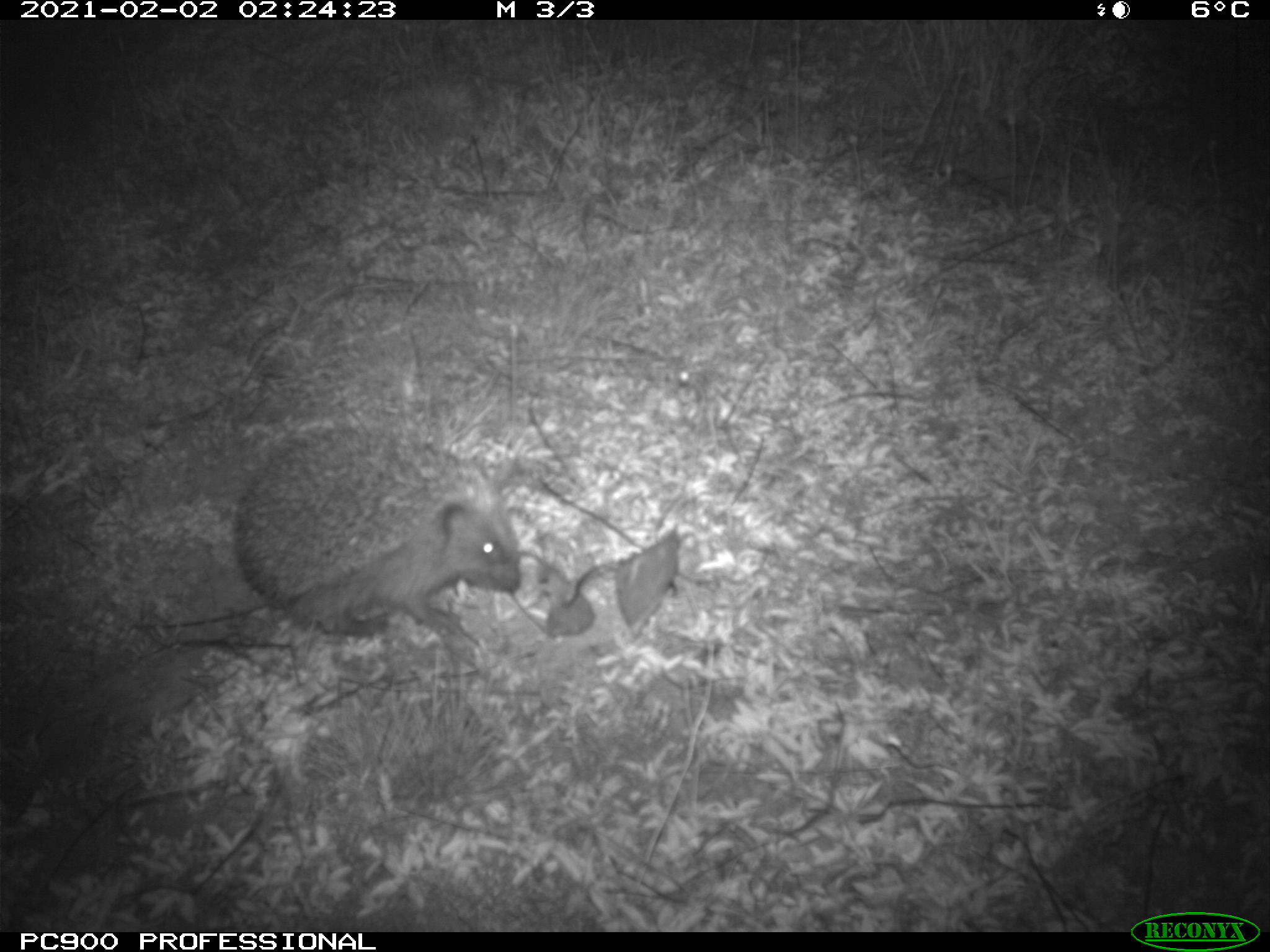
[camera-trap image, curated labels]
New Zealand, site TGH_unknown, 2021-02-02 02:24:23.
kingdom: Animalia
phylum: Chordata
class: Mammalia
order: Eulipotyphla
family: Erinaceidae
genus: Erinaceus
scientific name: Erinaceus europaeus europaeus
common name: european hedgehog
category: hedgehog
Hedgehog (european hedgehog) (Erinaceus europaeus europaeus).